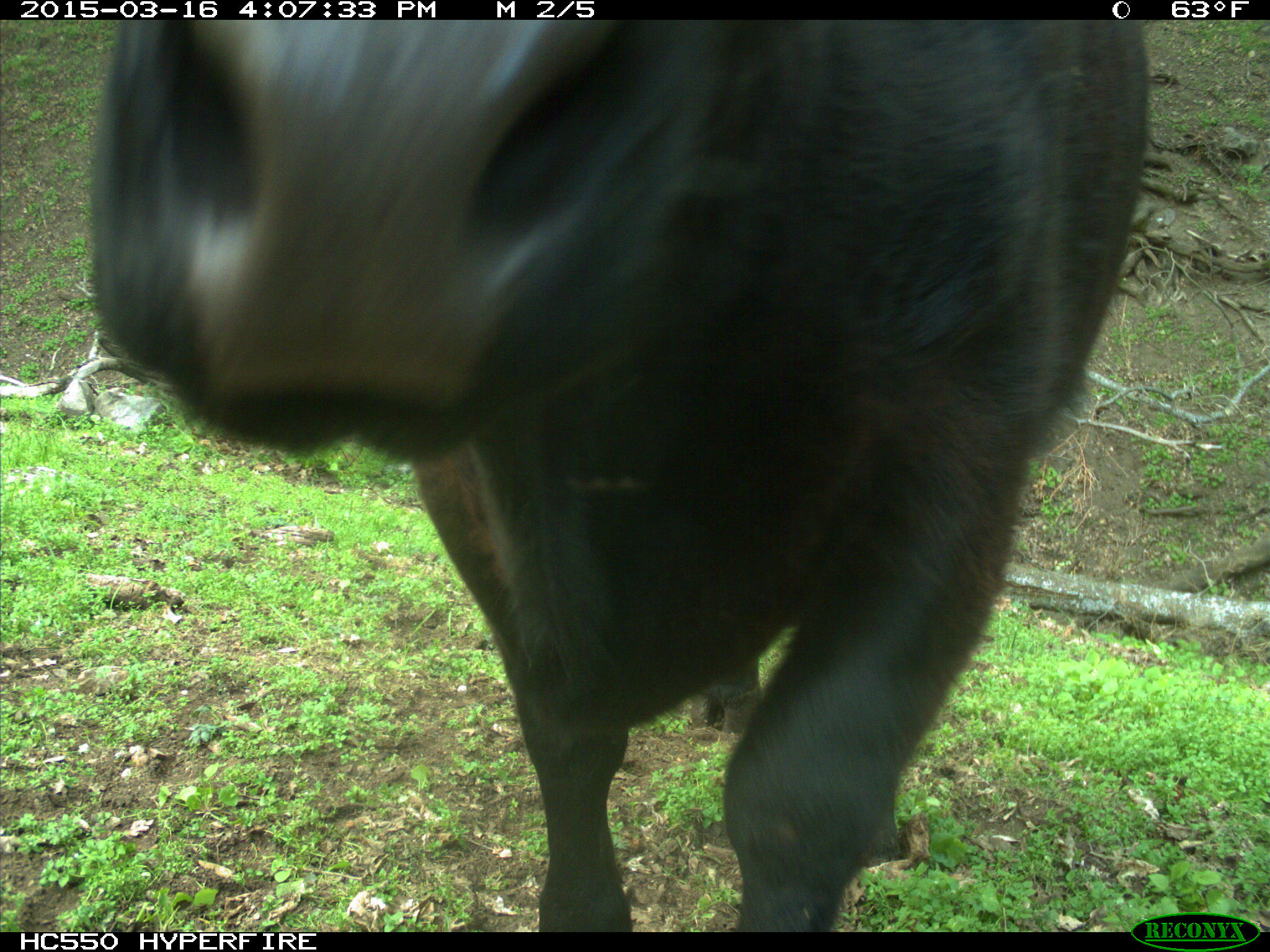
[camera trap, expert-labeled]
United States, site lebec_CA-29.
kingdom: Animalia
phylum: Chordata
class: Mammalia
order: Artiodactyla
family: Bovidae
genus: Bos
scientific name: Bos taurus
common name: domestic cow